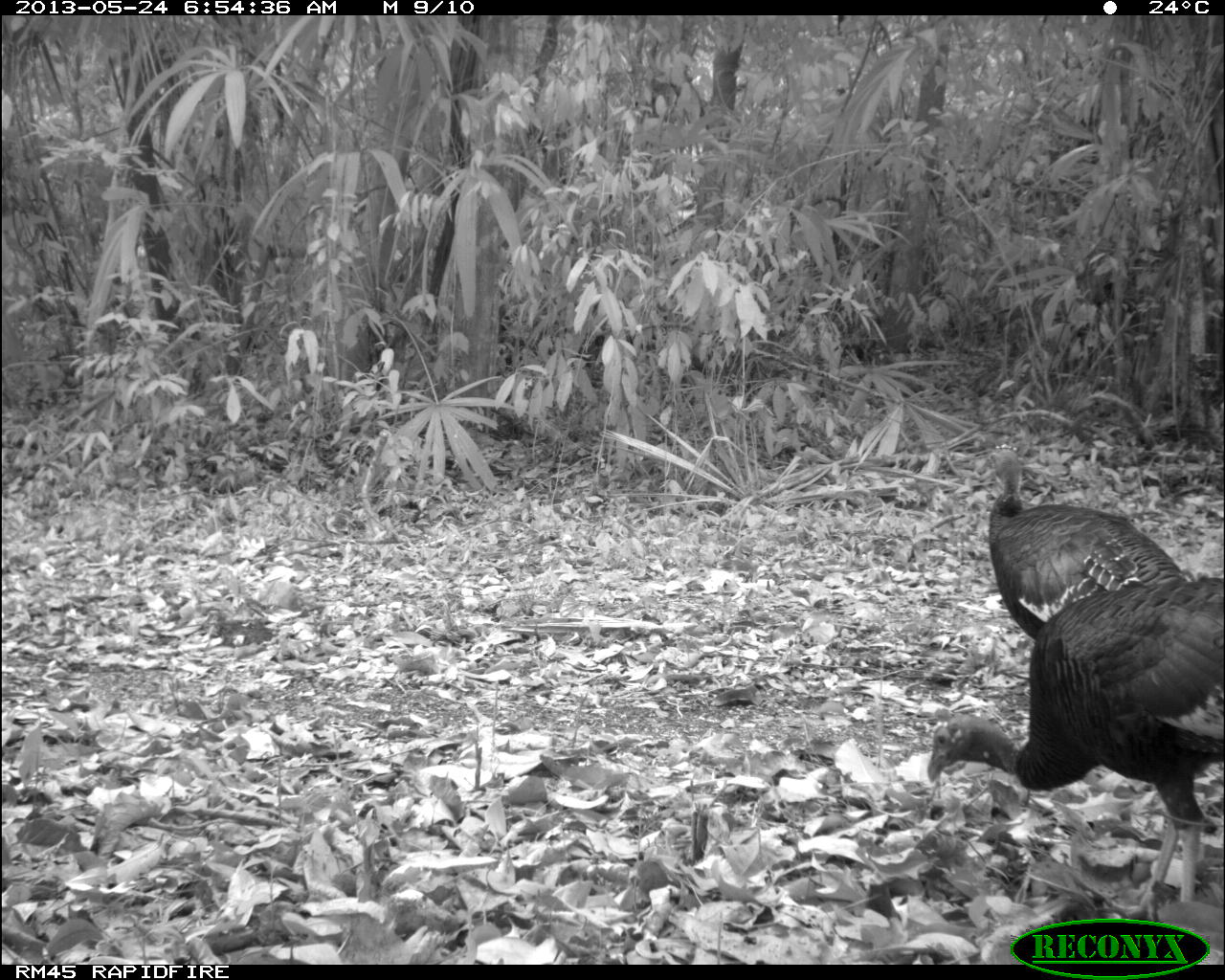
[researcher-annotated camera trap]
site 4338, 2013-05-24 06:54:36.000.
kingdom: Animalia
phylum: Chordata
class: Aves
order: Galliformes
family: Phasianidae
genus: Meleagris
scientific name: Meleagris ocellata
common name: ocellated turkey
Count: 2.